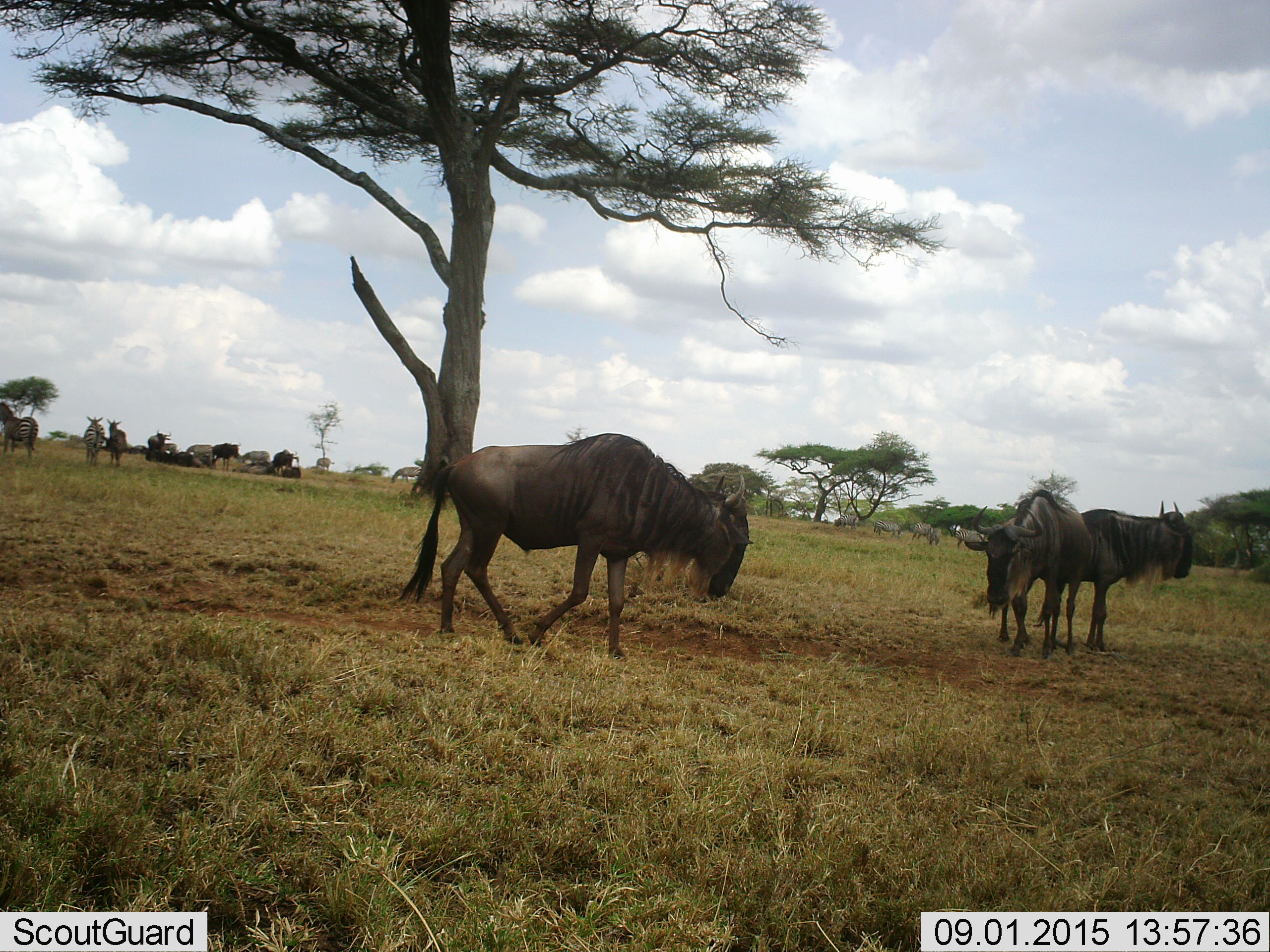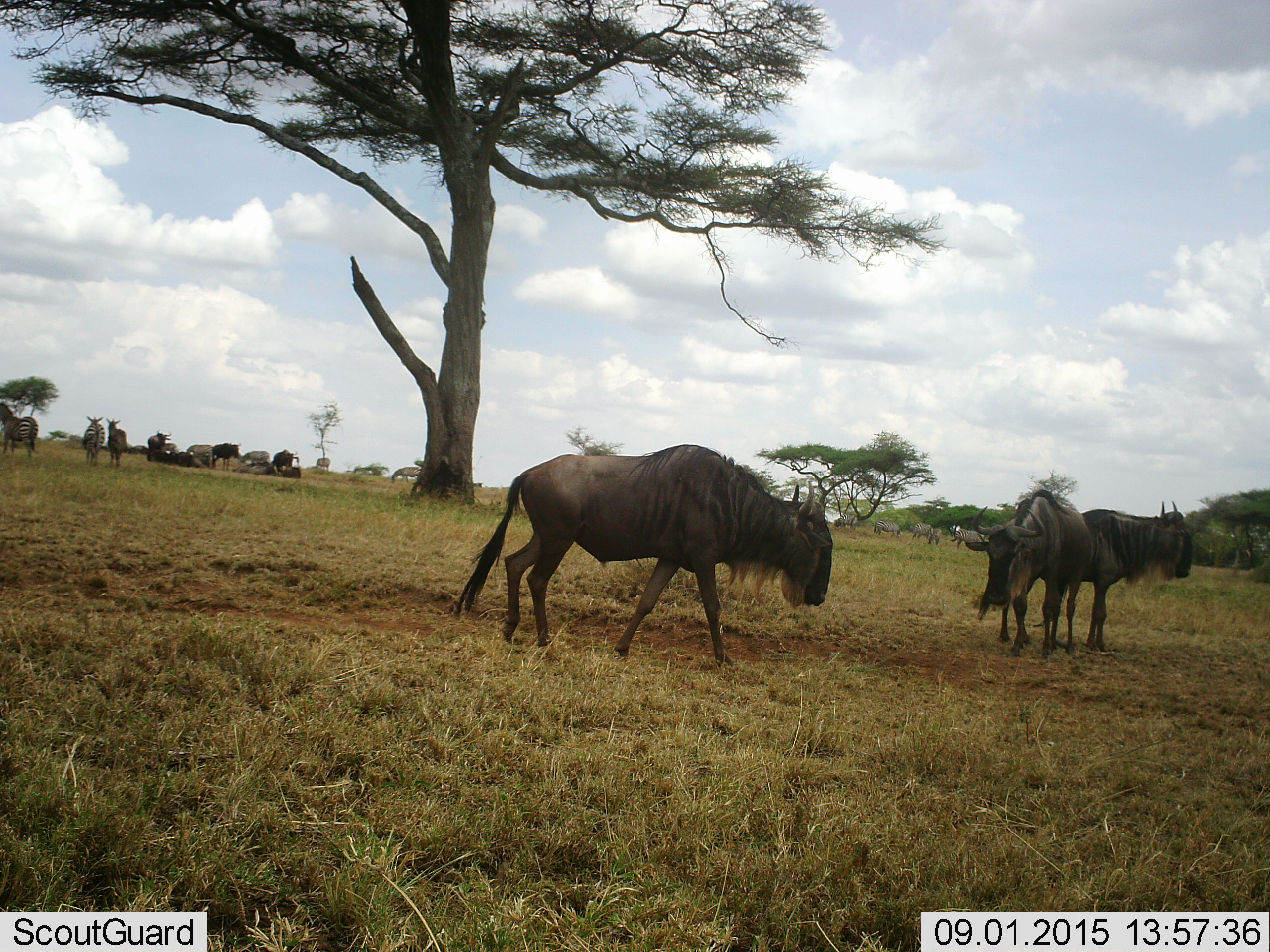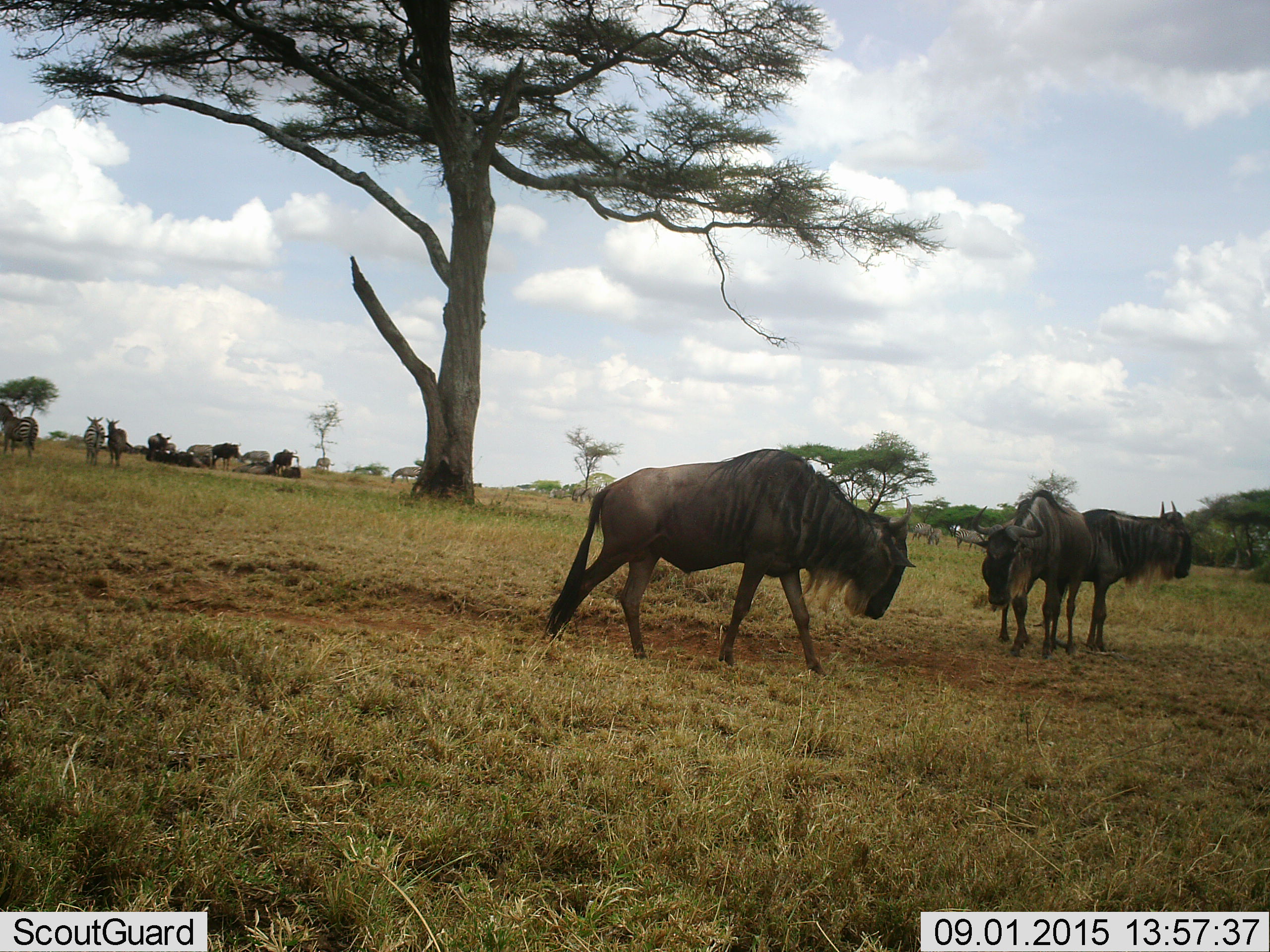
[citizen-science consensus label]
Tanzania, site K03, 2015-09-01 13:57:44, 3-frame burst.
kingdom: Animalia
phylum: Chordata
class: Mammalia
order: Artiodactyla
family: Bovidae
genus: Connochaetes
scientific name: Connochaetes taurinus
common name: blue wildebeest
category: wildebeest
Wildebeest (blue wildebeest) (Connochaetes taurinus), count 11-50. Behavior (volunteer vote fractions): standing 89%, resting 67%, moving 78%, interacting 22%. Young present (vote fraction): 11%. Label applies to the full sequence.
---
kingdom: Animalia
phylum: Chordata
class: Mammalia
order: Perissodactyla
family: Equidae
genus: Equus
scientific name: Equus quagga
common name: plains zebra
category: zebra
Zebra (plains zebra) (Equus quagga), count 11-50. Behavior (volunteer vote fractions): standing 88%, resting 12%, moving 38%, interacting 38%. Young present (vote fraction): 0%. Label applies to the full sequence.